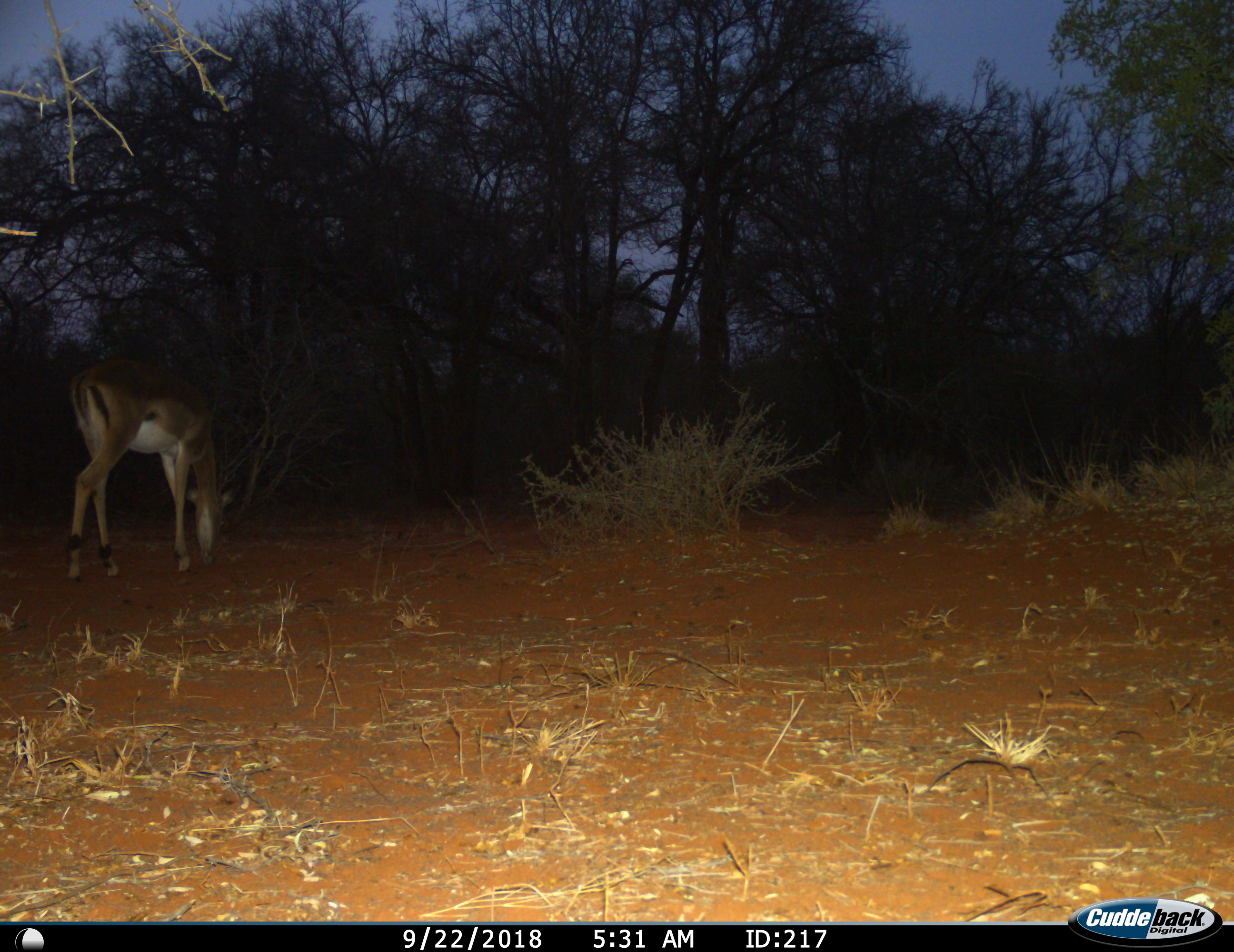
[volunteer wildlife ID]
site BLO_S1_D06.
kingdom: Animalia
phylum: Chordata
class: Mammalia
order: Artiodactyla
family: Bovidae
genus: Aepyceros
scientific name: Aepyceros melampus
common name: impala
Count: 1.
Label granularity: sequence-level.